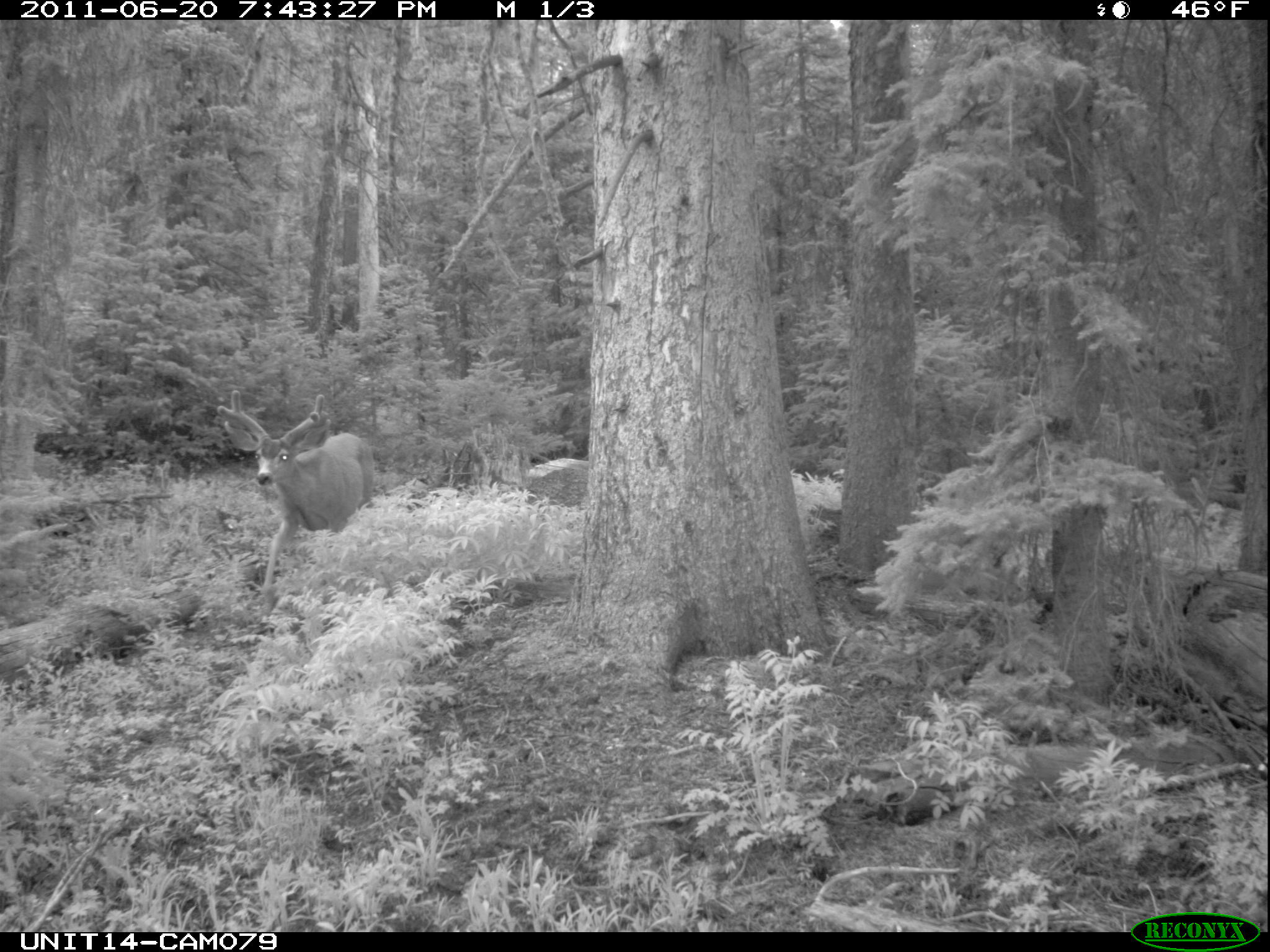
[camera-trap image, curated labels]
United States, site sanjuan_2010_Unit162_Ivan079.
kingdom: Animalia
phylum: Chordata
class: Mammalia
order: Artiodactyla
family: Cervidae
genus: Odocoileus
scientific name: Odocoileus hemionus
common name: mule deer